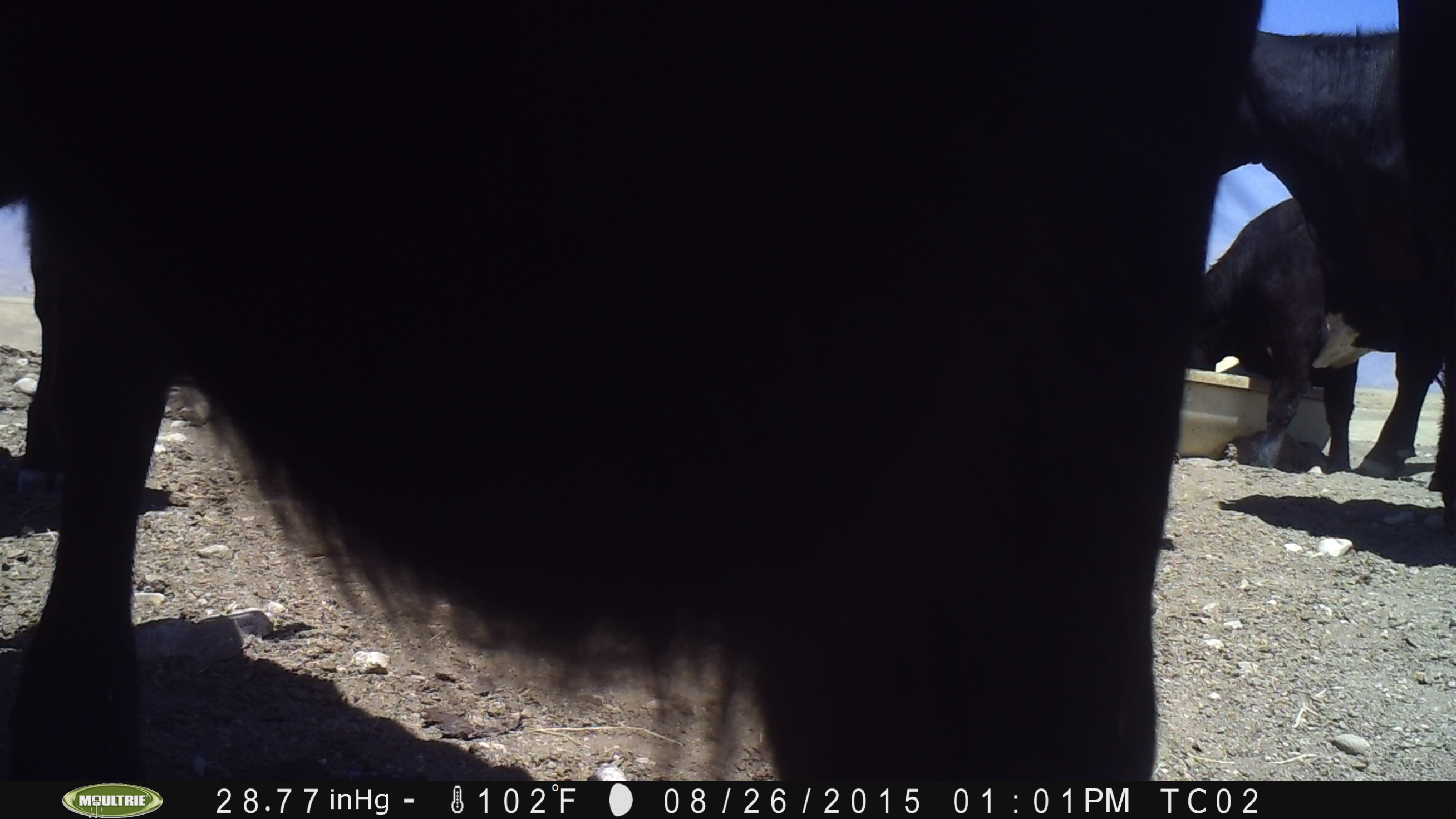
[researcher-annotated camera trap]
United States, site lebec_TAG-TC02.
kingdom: Animalia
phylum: Chordata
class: Mammalia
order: Artiodactyla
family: Bovidae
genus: Bos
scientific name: Bos taurus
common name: domestic cow